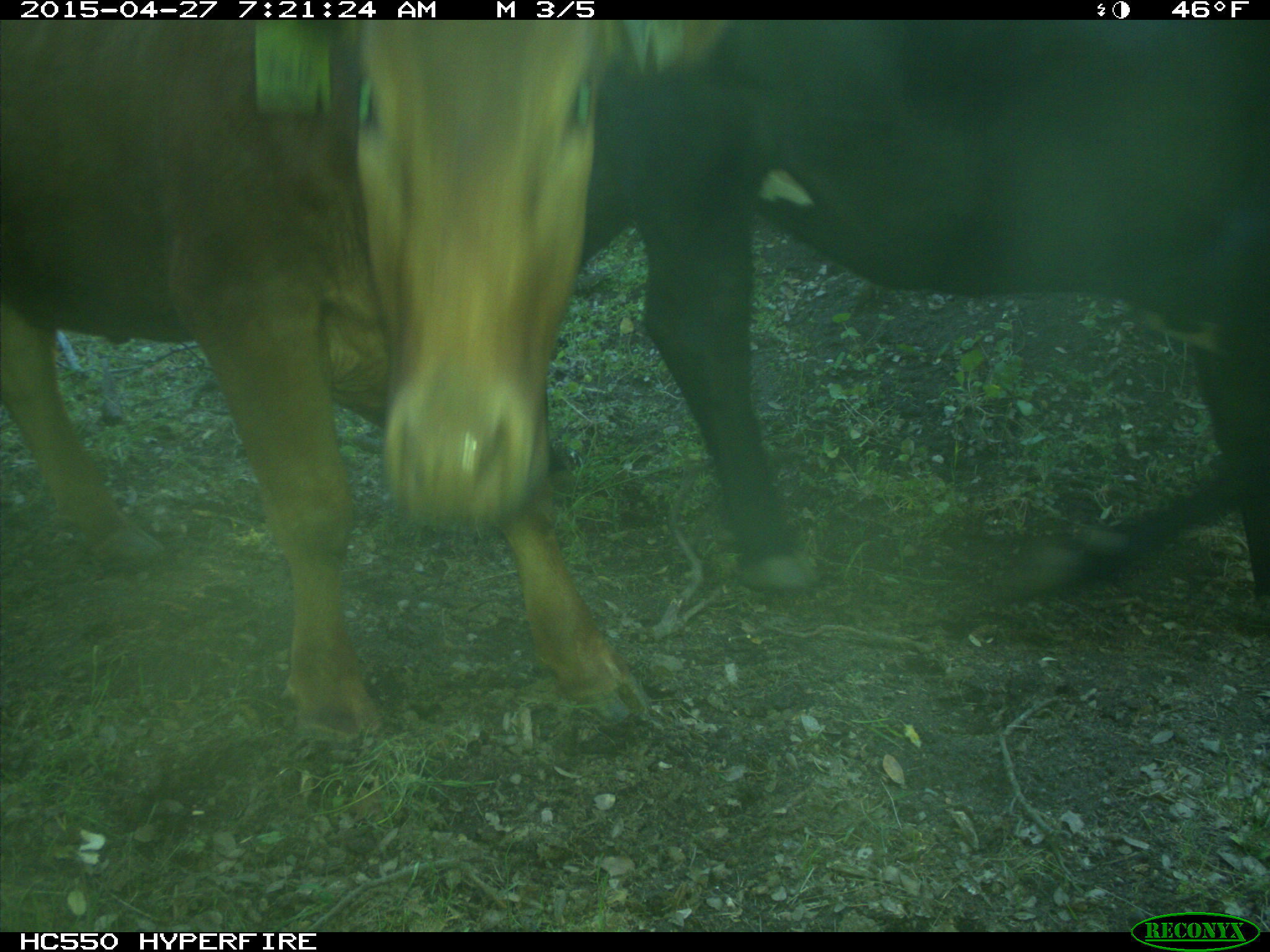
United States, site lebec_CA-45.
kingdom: Animalia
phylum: Chordata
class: Mammalia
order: Artiodactyla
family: Bovidae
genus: Bos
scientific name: Bos taurus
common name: domestic cow